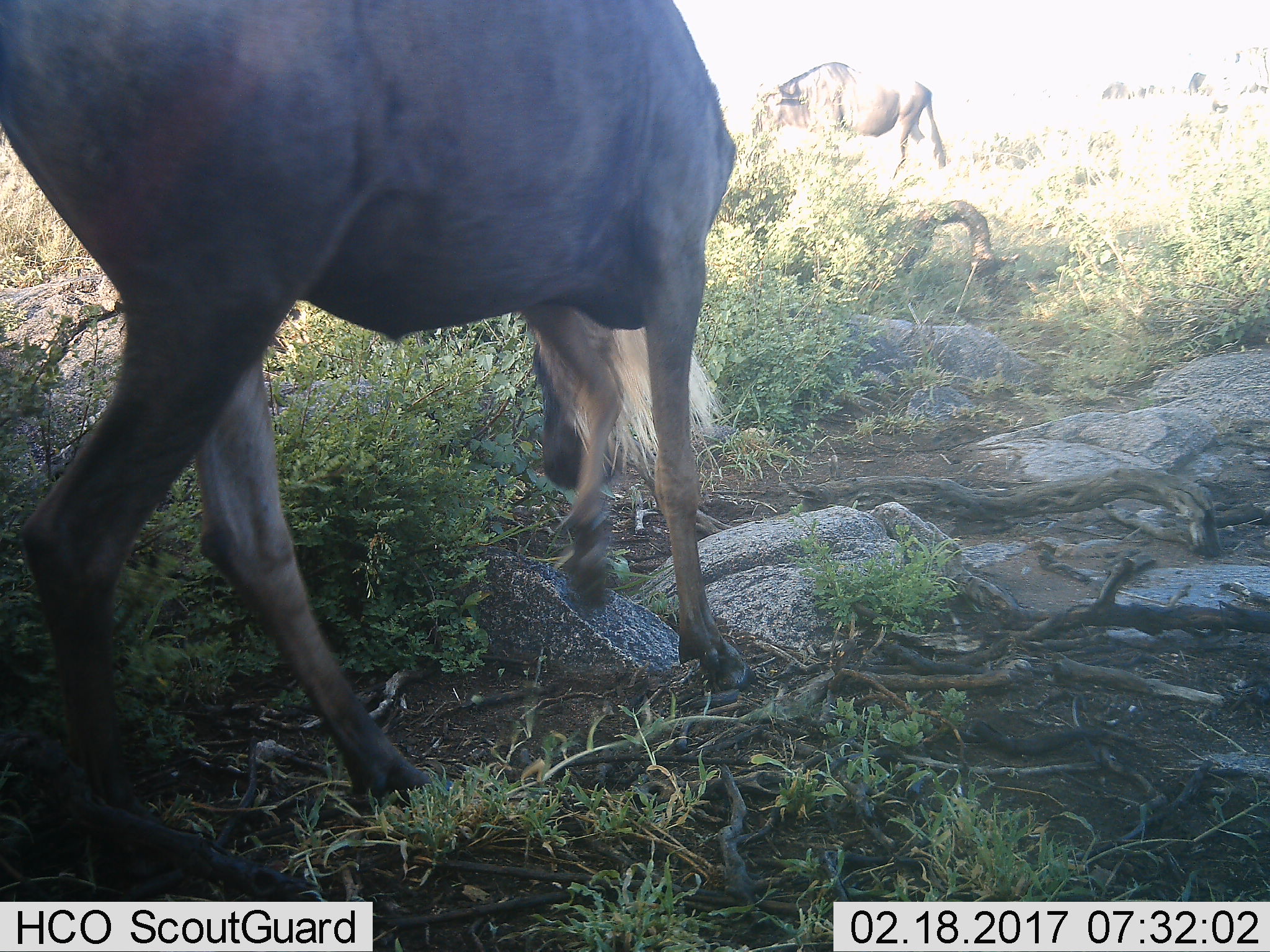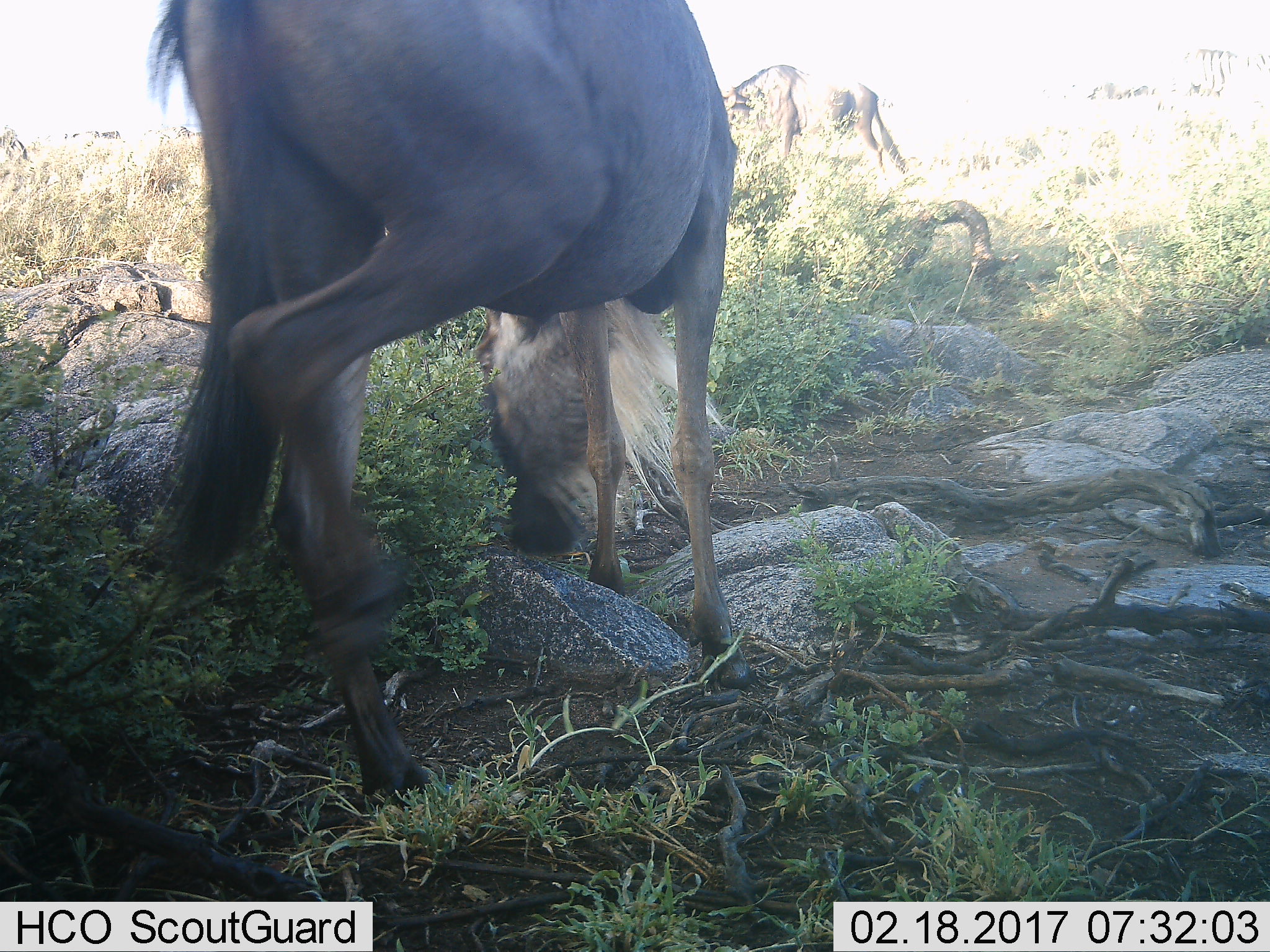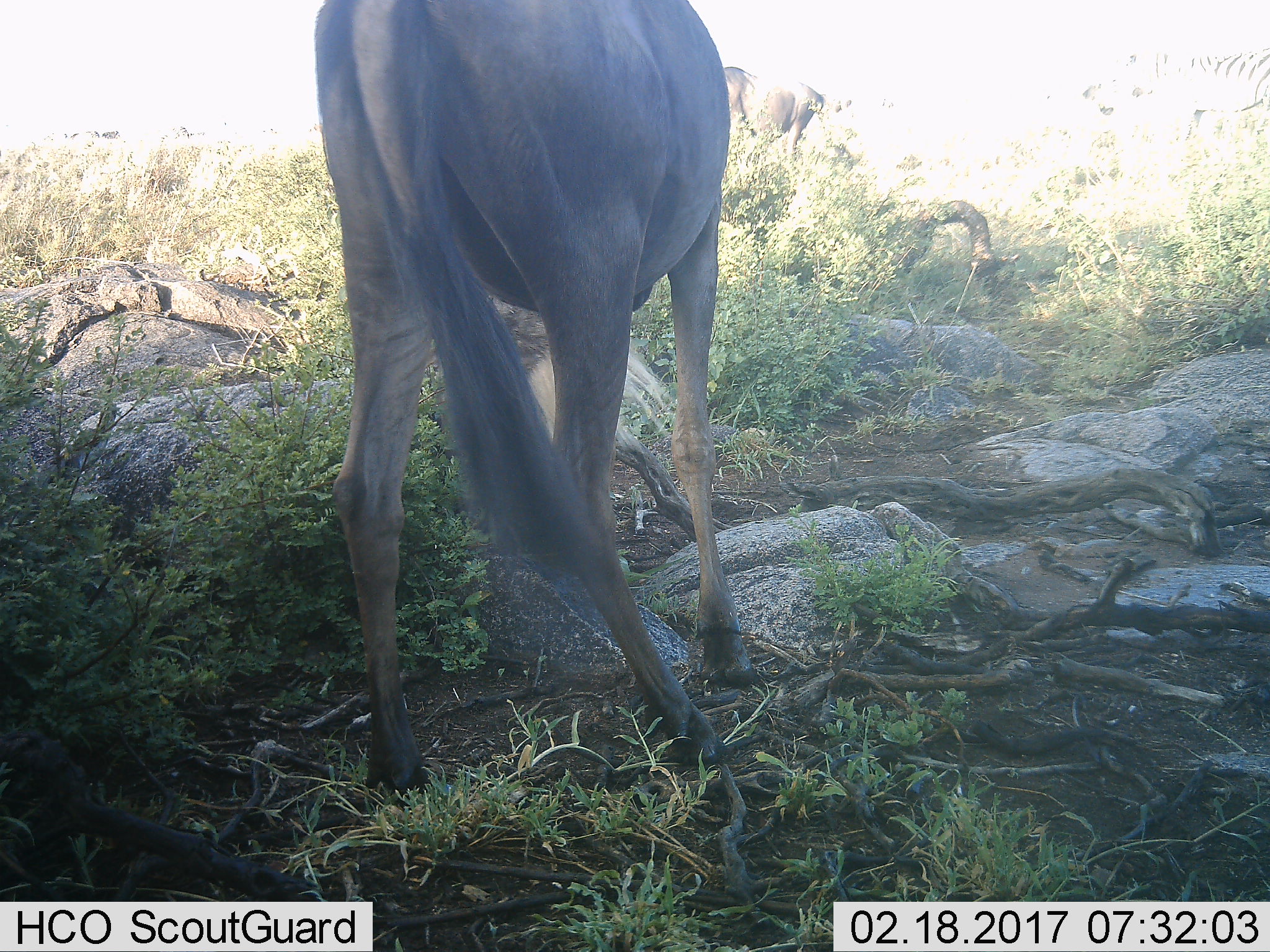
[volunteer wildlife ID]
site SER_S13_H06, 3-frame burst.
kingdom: Animalia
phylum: Chordata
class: Mammalia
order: Artiodactyla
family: Bovidae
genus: Connochaetes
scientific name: Connochaetes taurinus taurinus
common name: blue wildebeest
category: wildebeestblue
Wildebeestblue (blue wildebeest) (Connochaetes taurinus taurinus), count 2. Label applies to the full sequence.